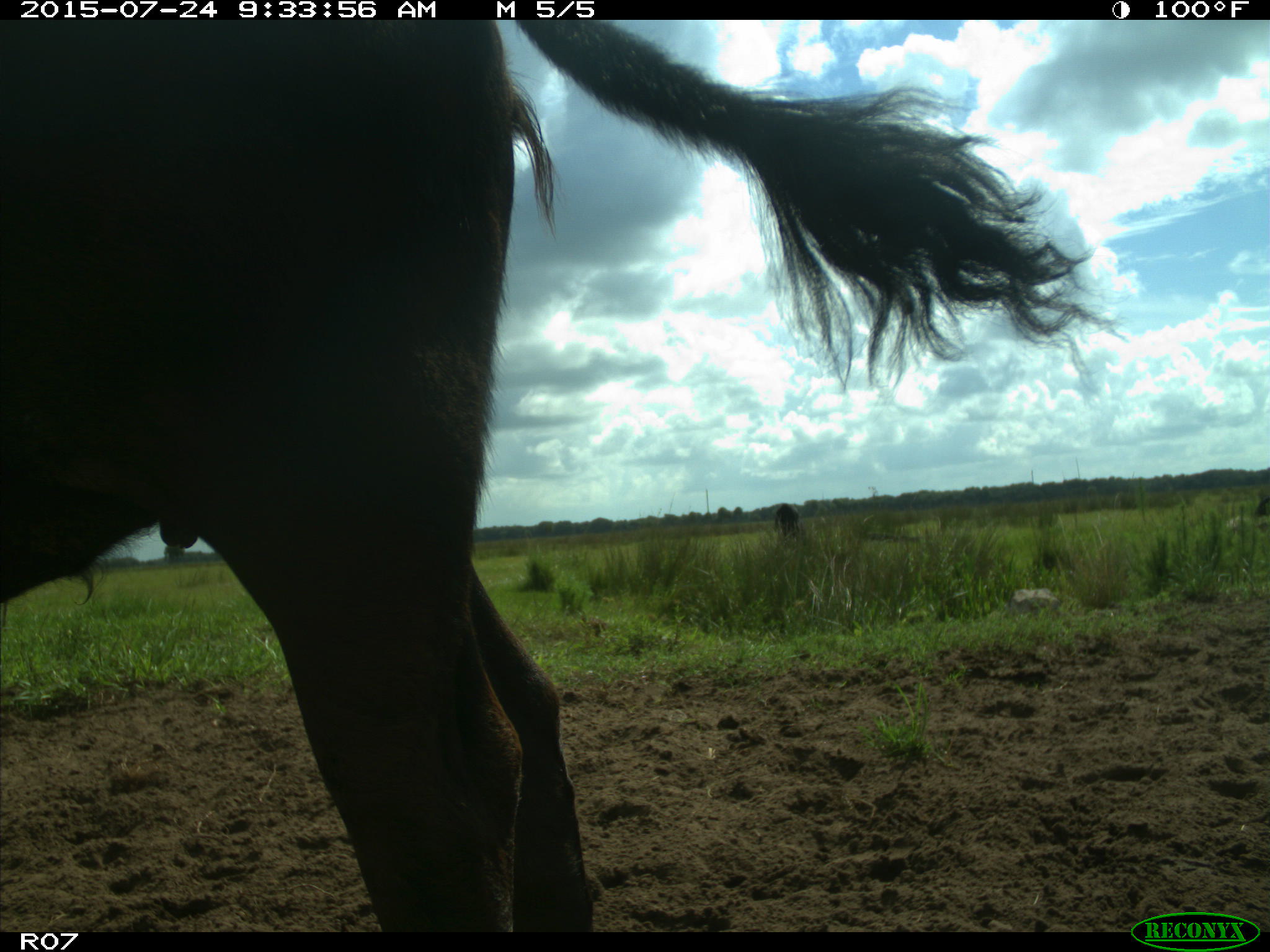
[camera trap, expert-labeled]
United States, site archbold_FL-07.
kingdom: Animalia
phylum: Chordata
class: Mammalia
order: Artiodactyla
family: Bovidae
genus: Bos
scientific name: Bos taurus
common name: domestic cow